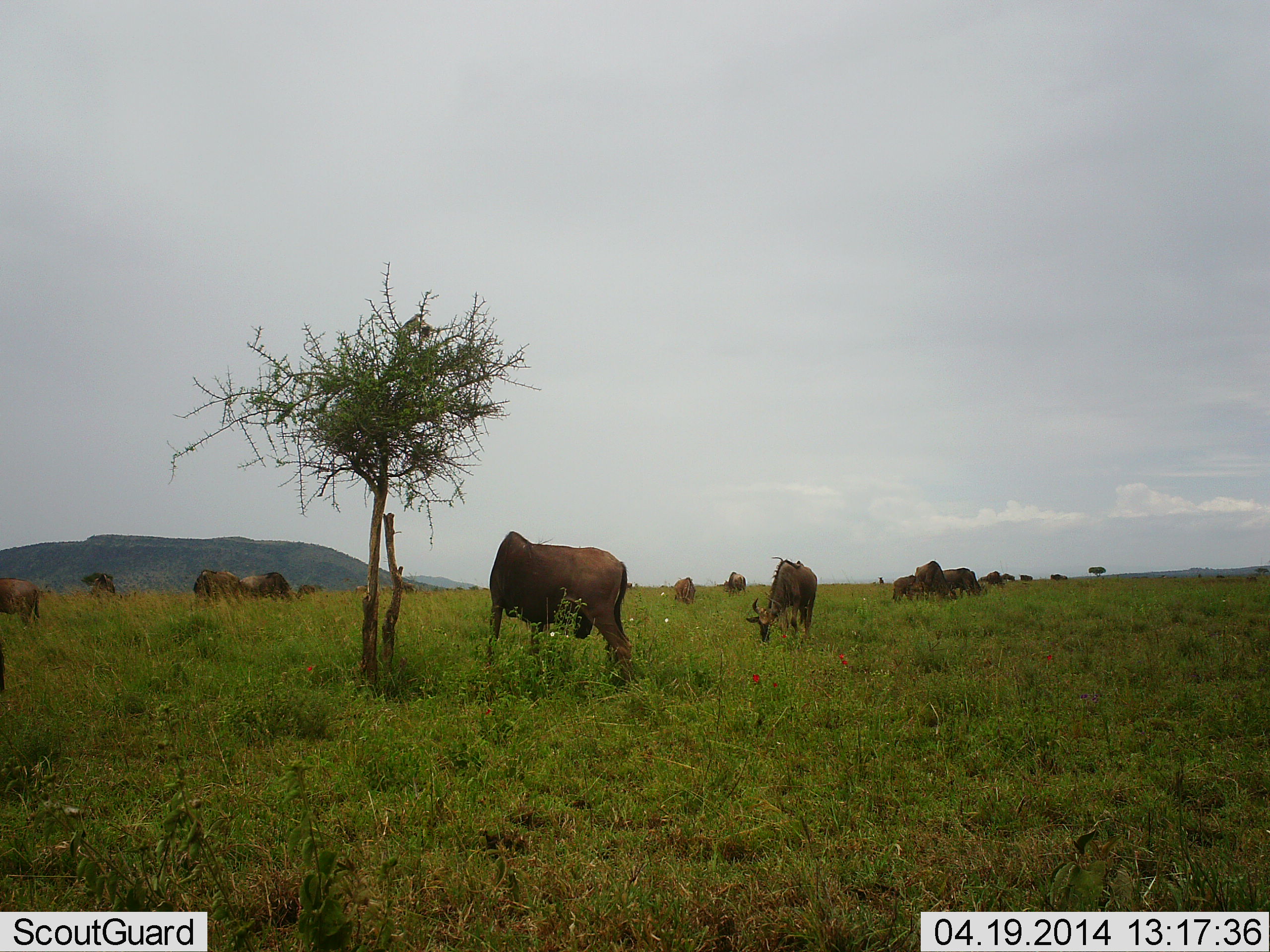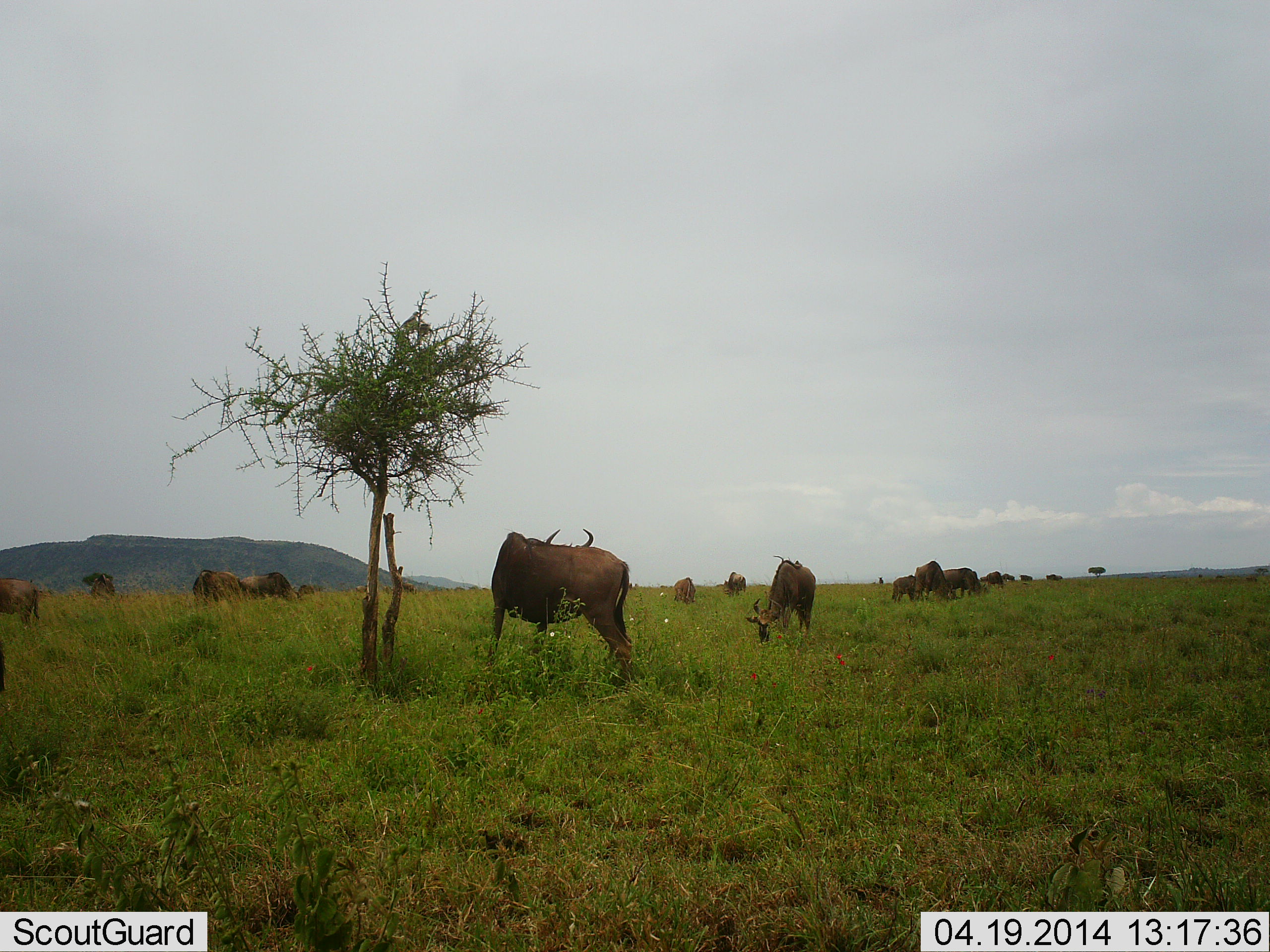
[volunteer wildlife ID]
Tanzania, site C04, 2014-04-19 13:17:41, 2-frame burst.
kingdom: Animalia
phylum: Chordata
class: Mammalia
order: Artiodactyla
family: Bovidae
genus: Connochaetes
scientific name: Connochaetes taurinus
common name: blue wildebeest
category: wildebeest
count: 11-50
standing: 80%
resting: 10%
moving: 10%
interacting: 0%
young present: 0%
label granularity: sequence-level